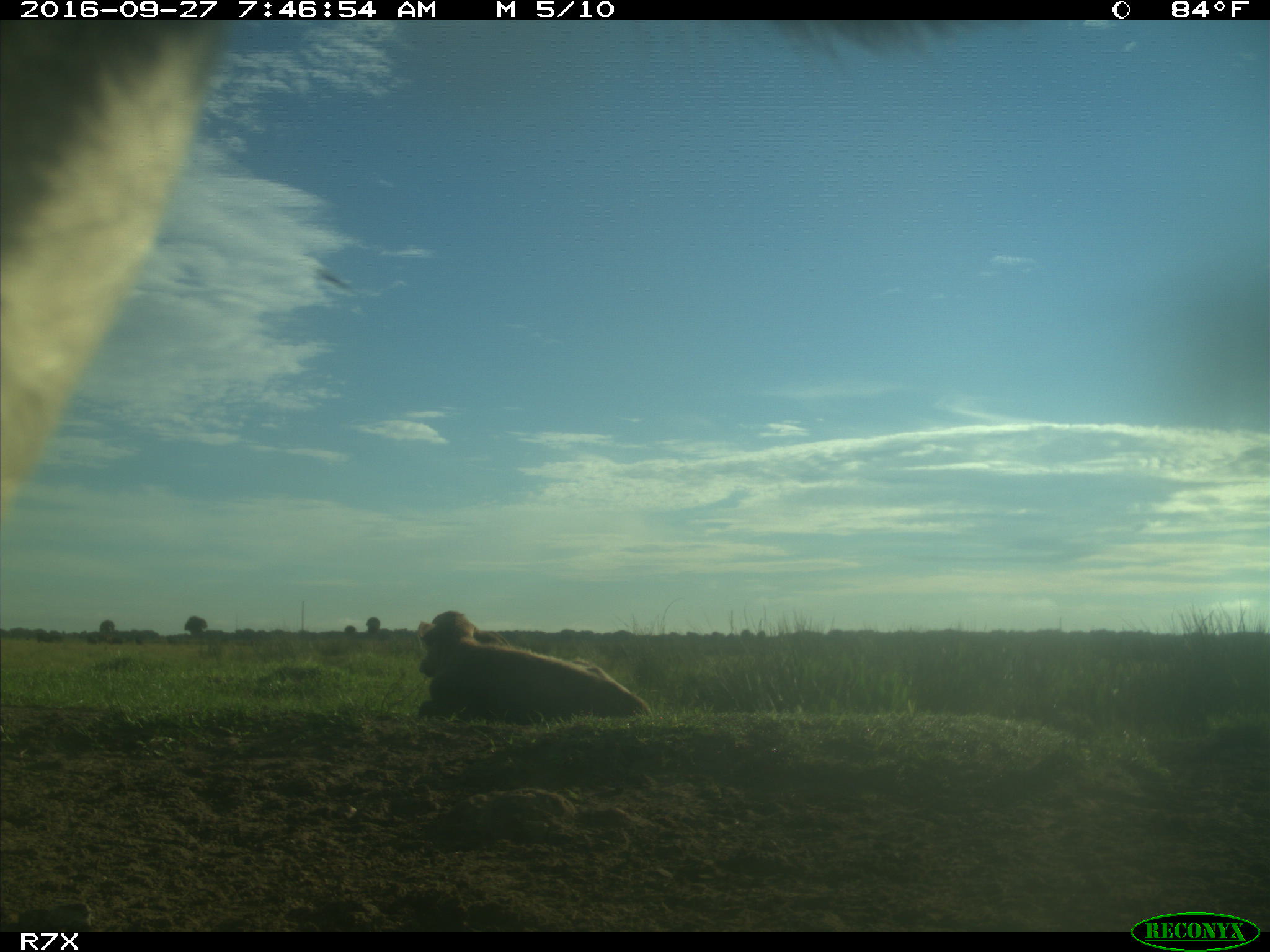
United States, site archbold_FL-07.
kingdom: Animalia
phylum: Chordata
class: Mammalia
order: Artiodactyla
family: Bovidae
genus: Bos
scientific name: Bos taurus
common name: domestic cow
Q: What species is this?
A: Bos taurus (domestic cow).